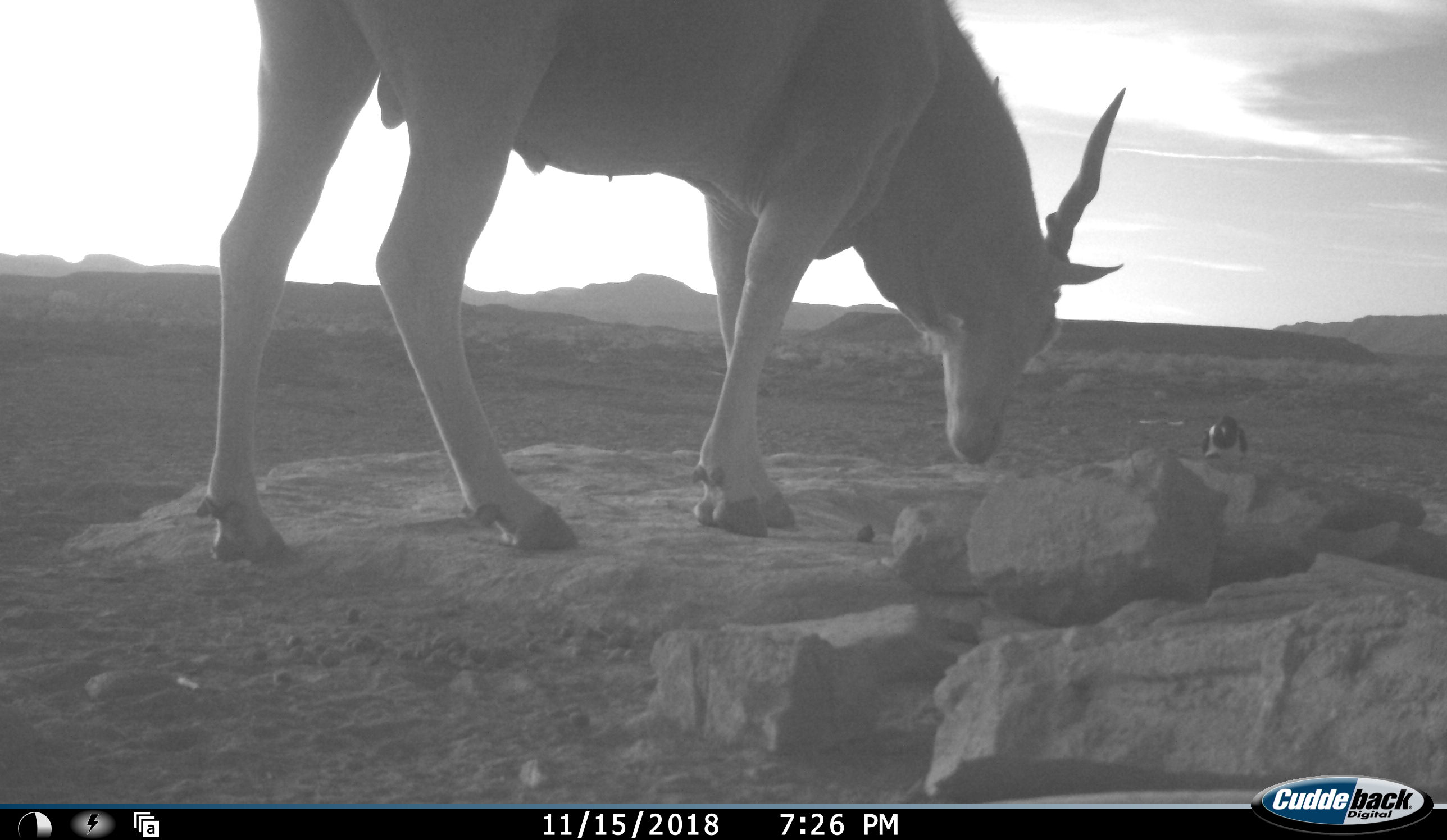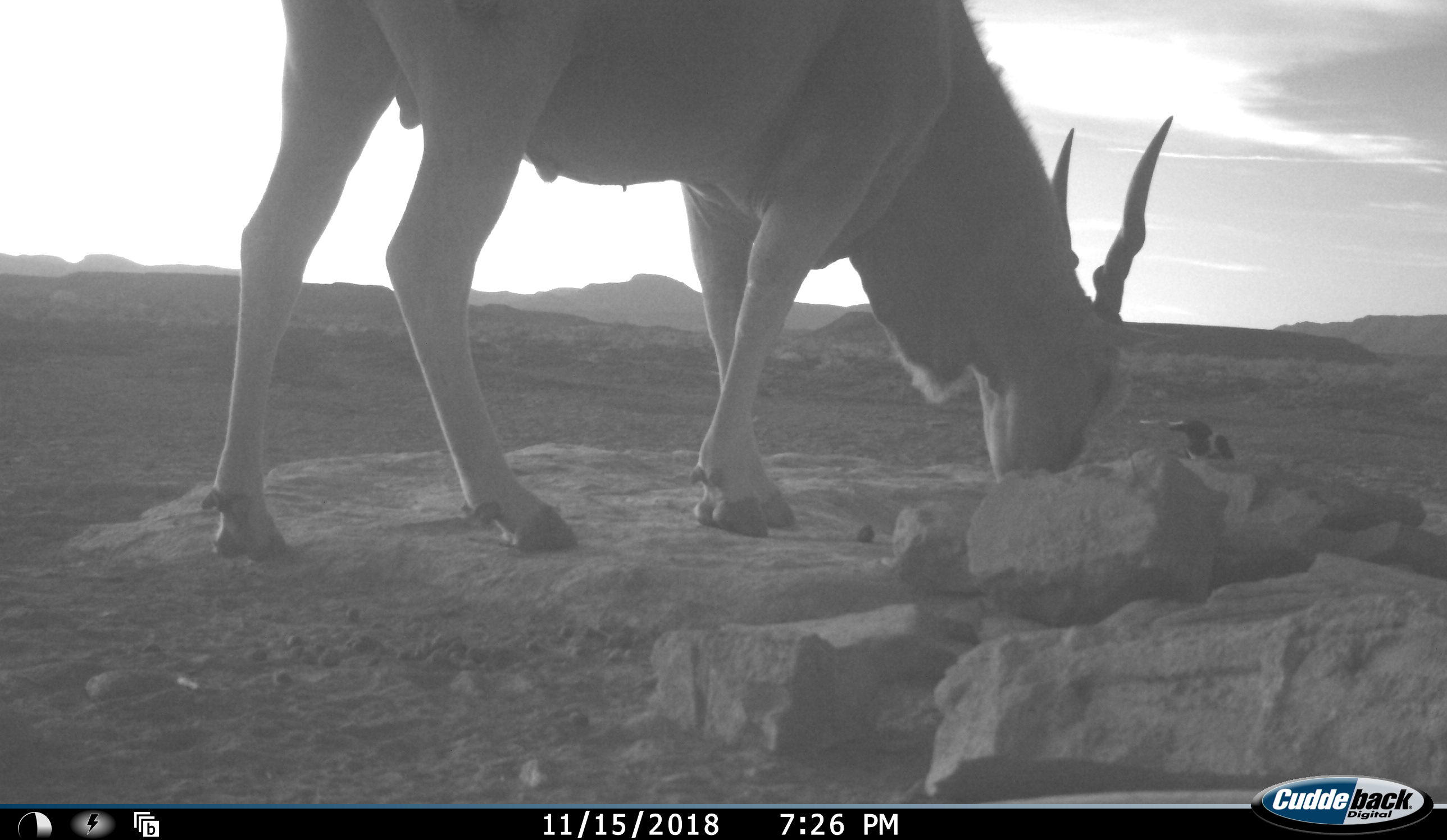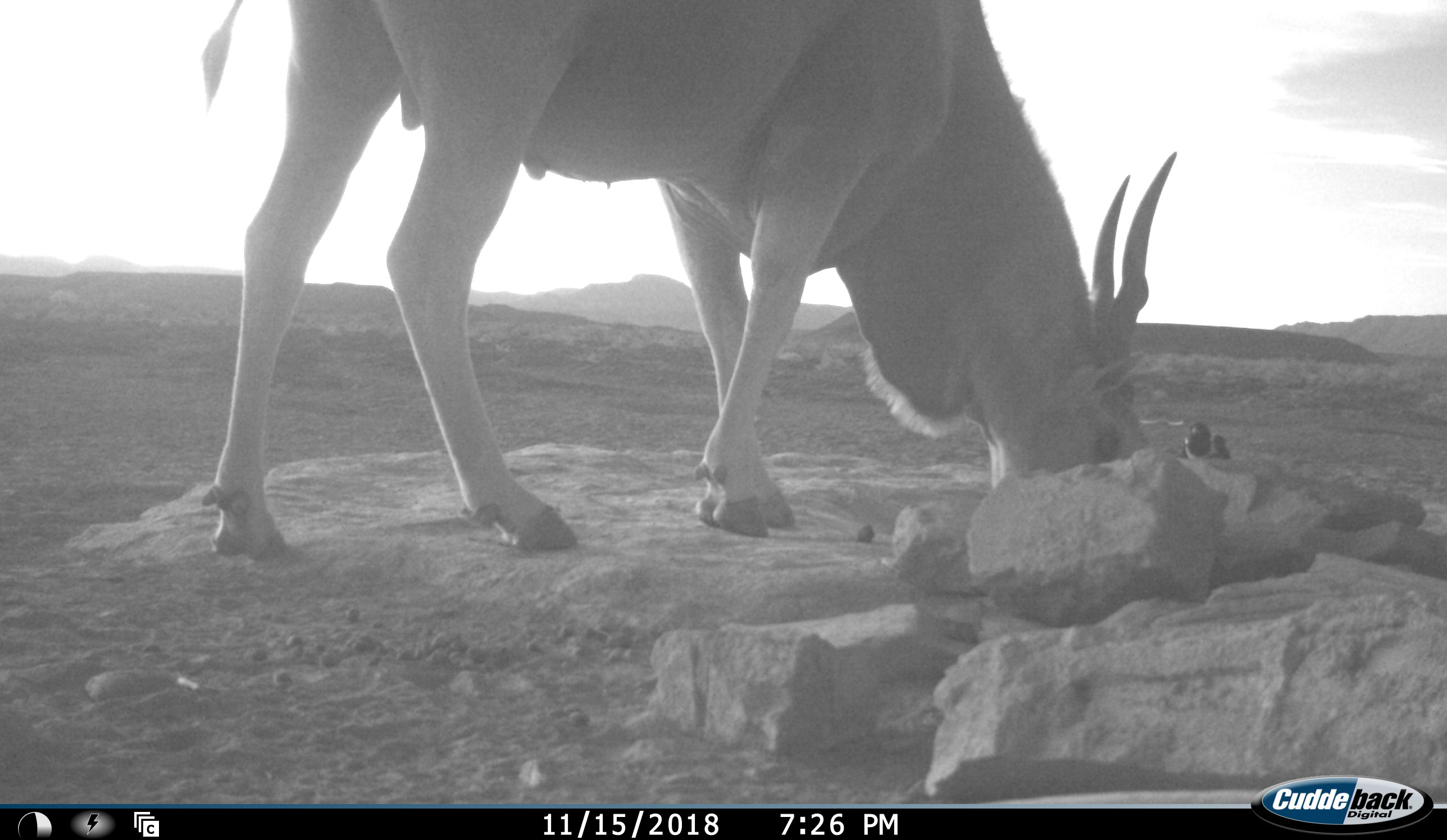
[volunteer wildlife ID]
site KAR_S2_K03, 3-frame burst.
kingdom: Animalia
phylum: Chordata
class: Aves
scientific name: Aves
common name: bird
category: birdother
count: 1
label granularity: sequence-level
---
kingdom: Animalia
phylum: Chordata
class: Mammalia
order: Artiodactyla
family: Bovidae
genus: Tragelaphus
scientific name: Tragelaphus oryx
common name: eland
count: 1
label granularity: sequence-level